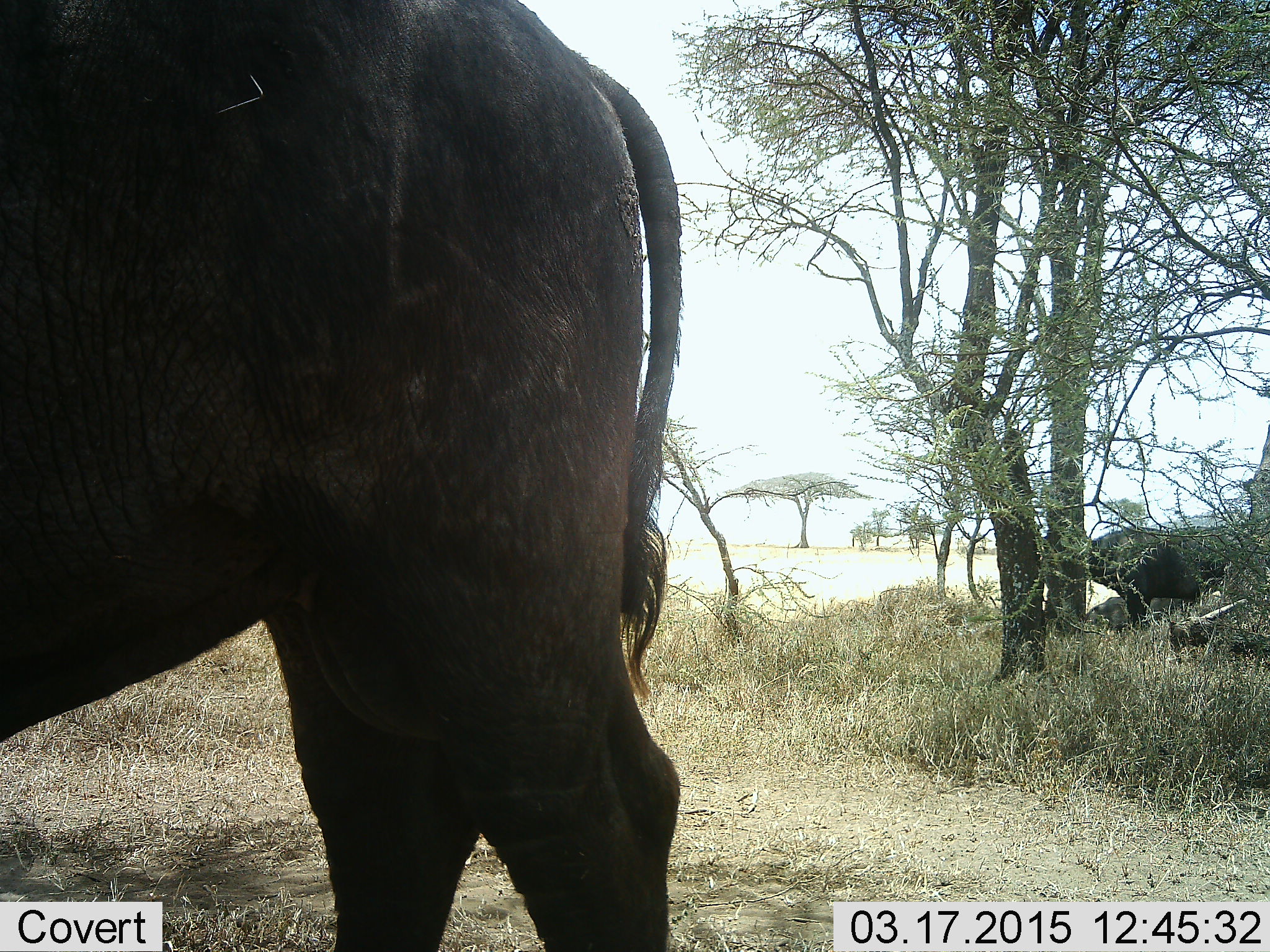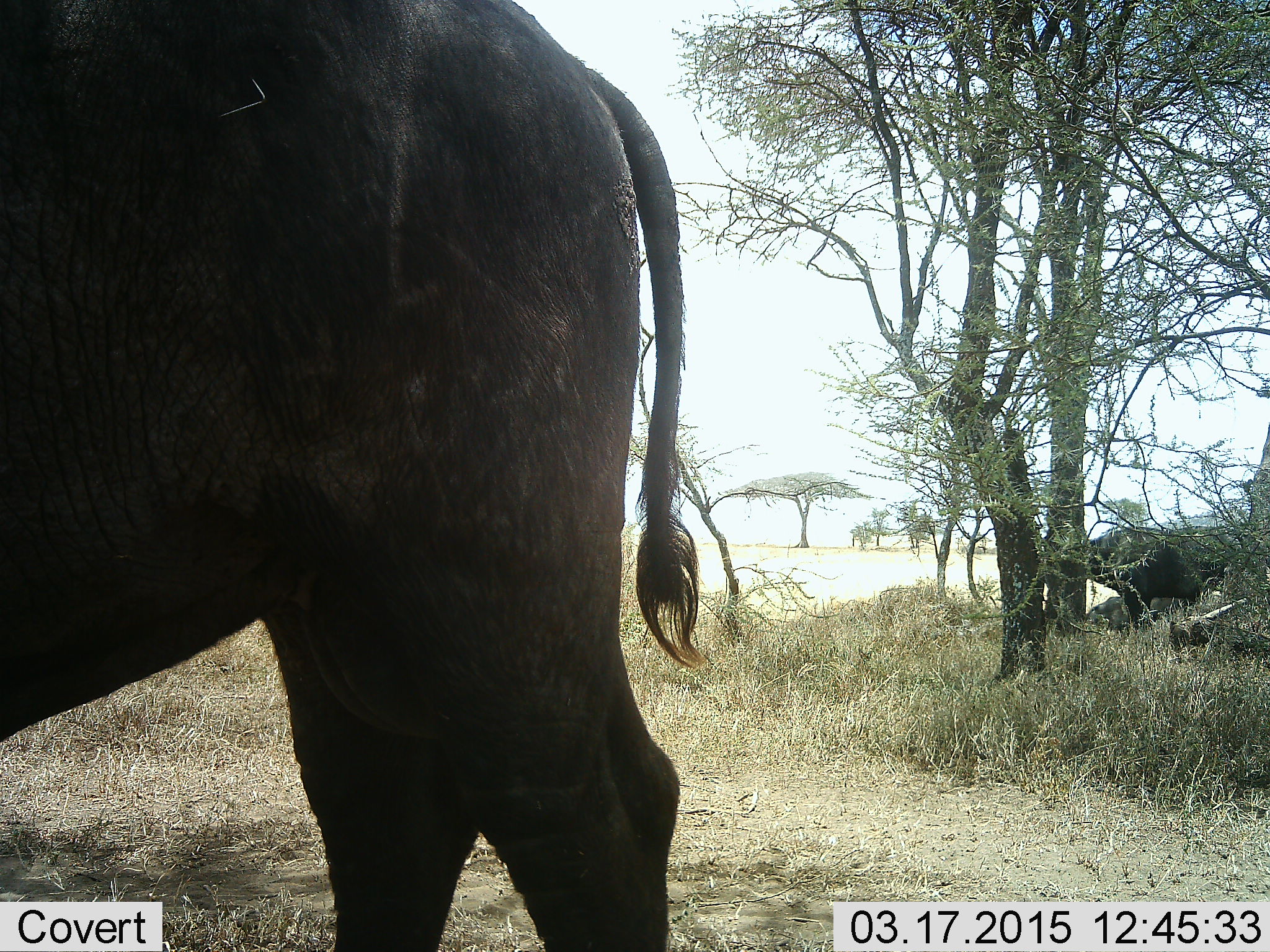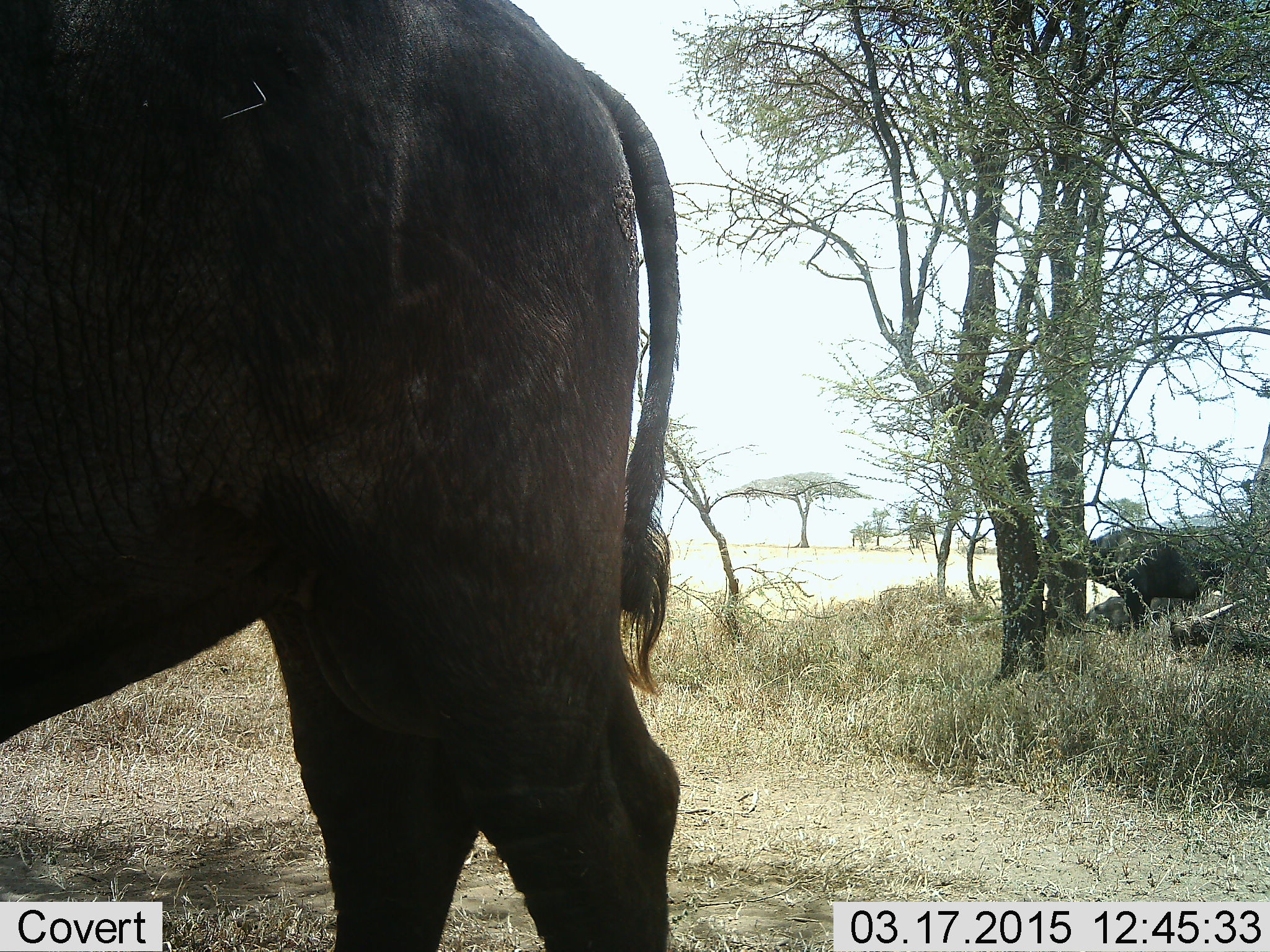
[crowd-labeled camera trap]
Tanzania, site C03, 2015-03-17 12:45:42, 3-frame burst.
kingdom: Animalia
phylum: Chordata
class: Mammalia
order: Artiodactyla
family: Bovidae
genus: Syncerus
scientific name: Syncerus caffer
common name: cape buffalo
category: buffalo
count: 2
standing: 100%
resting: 10%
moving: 0%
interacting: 0%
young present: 0%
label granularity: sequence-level